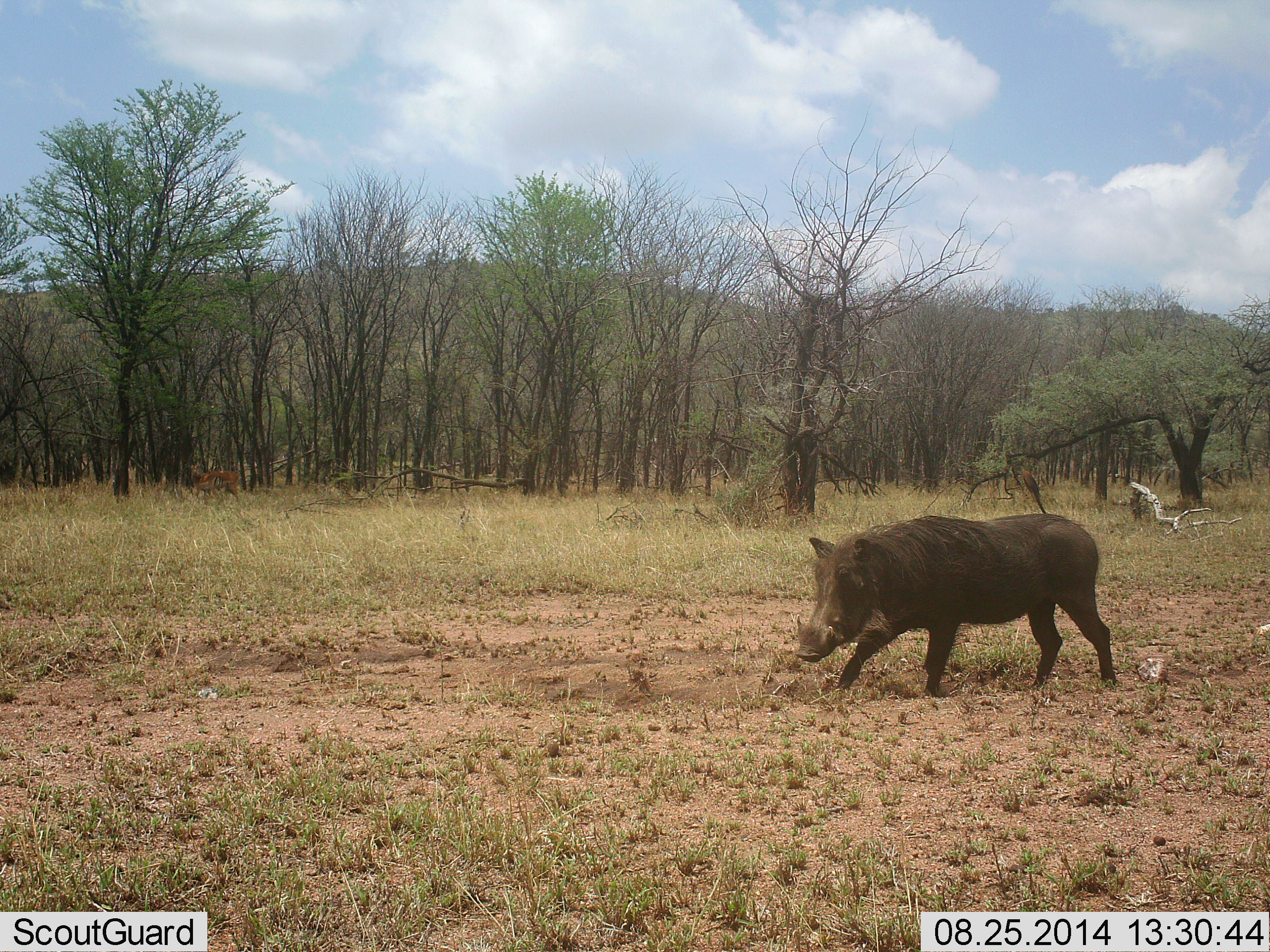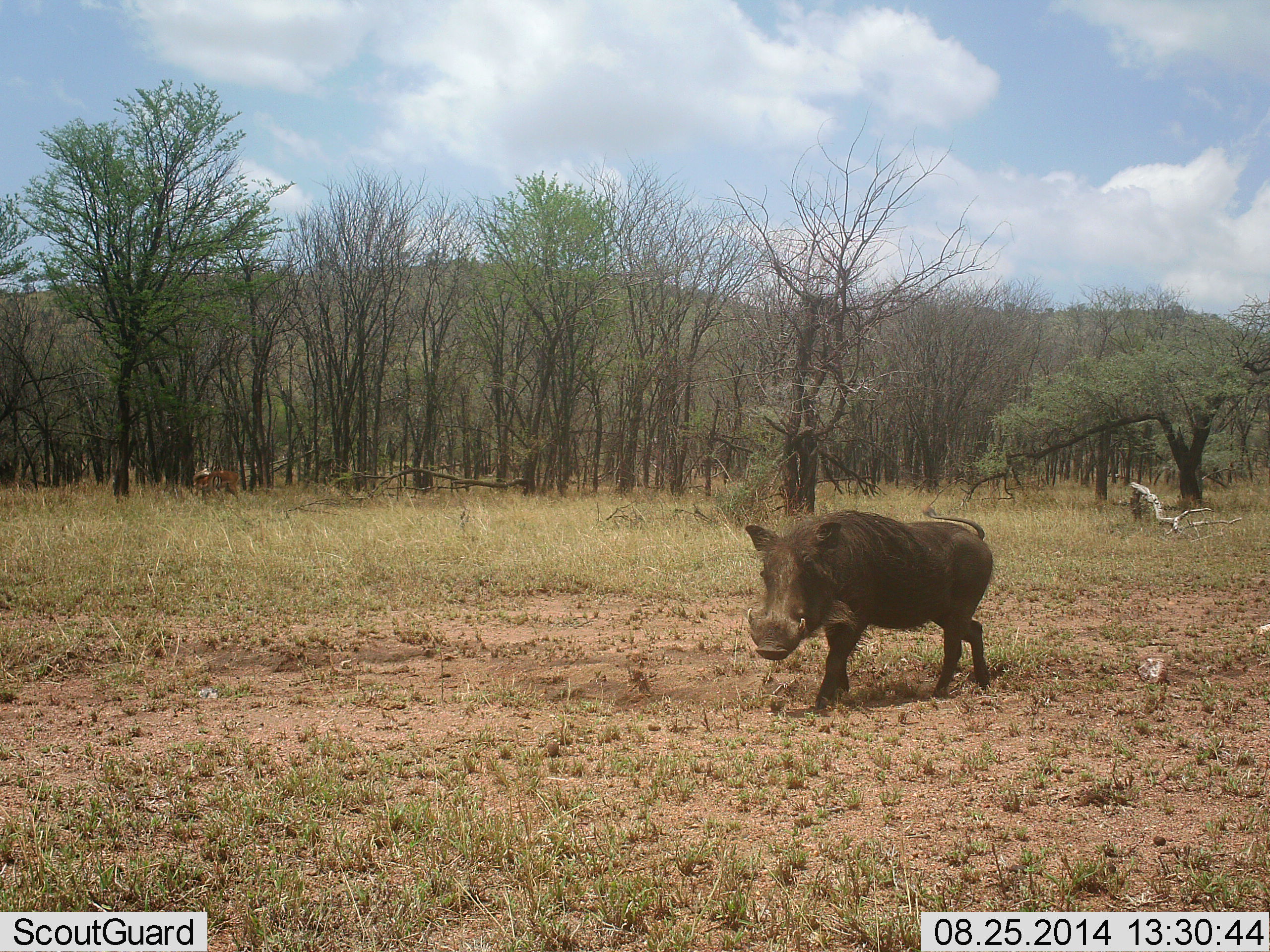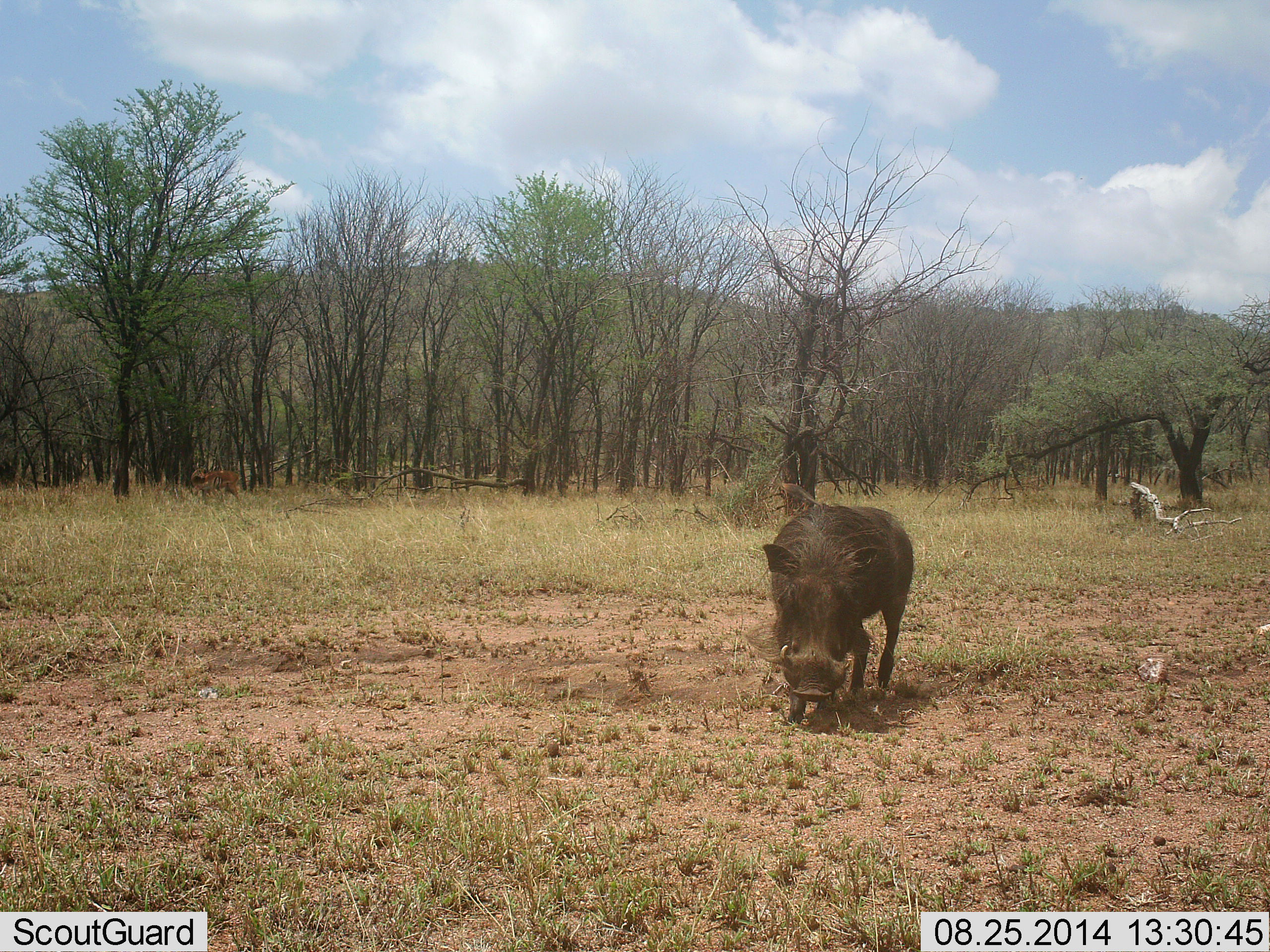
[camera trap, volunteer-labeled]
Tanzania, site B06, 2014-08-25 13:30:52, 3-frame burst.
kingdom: Animalia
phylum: Chordata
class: Mammalia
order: Artiodactyla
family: Suidae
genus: Phacochoerus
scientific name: Phacochoerus africanus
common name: warthog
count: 1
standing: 0%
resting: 0%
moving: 100%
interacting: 0%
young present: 0%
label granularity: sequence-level